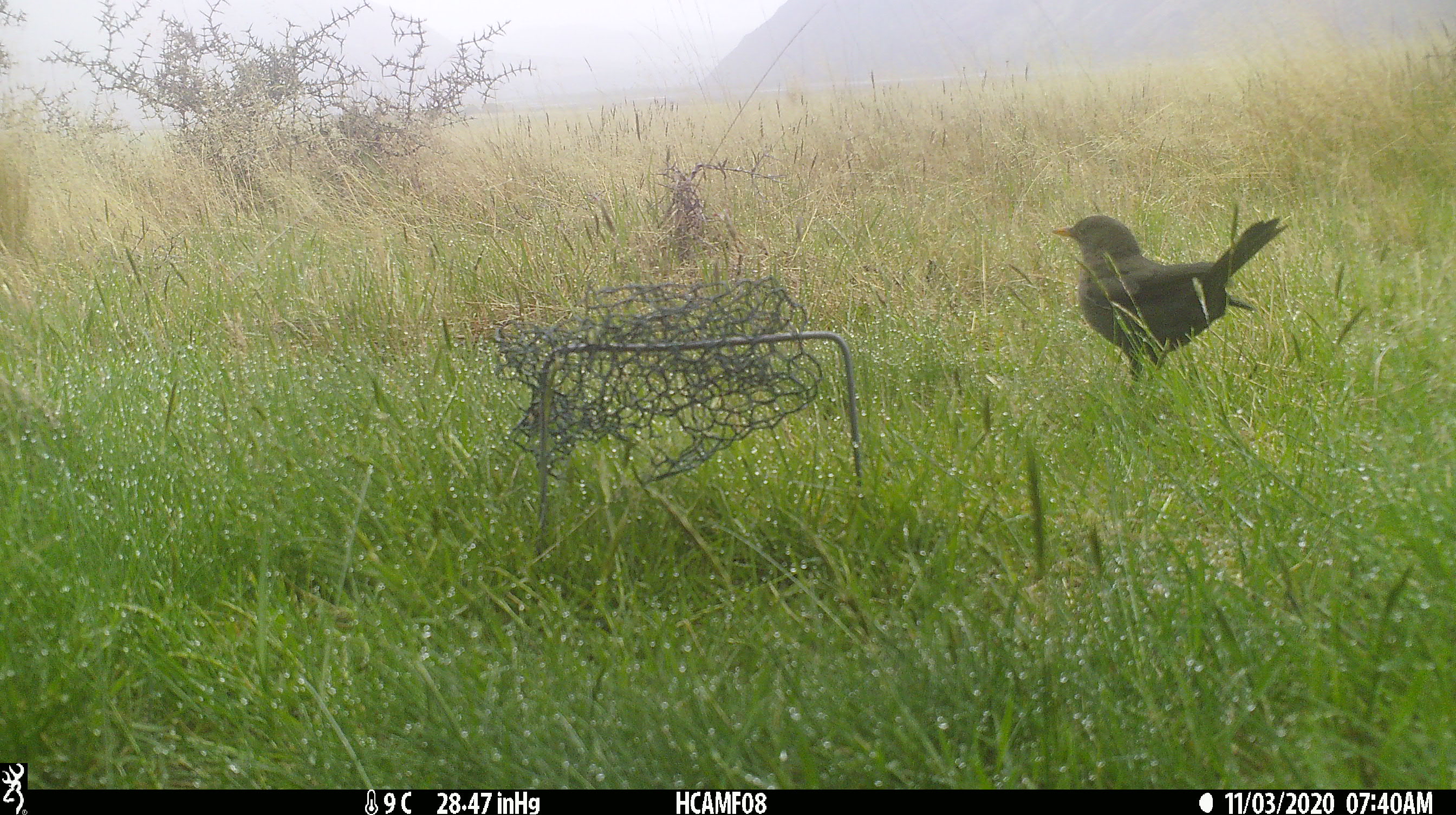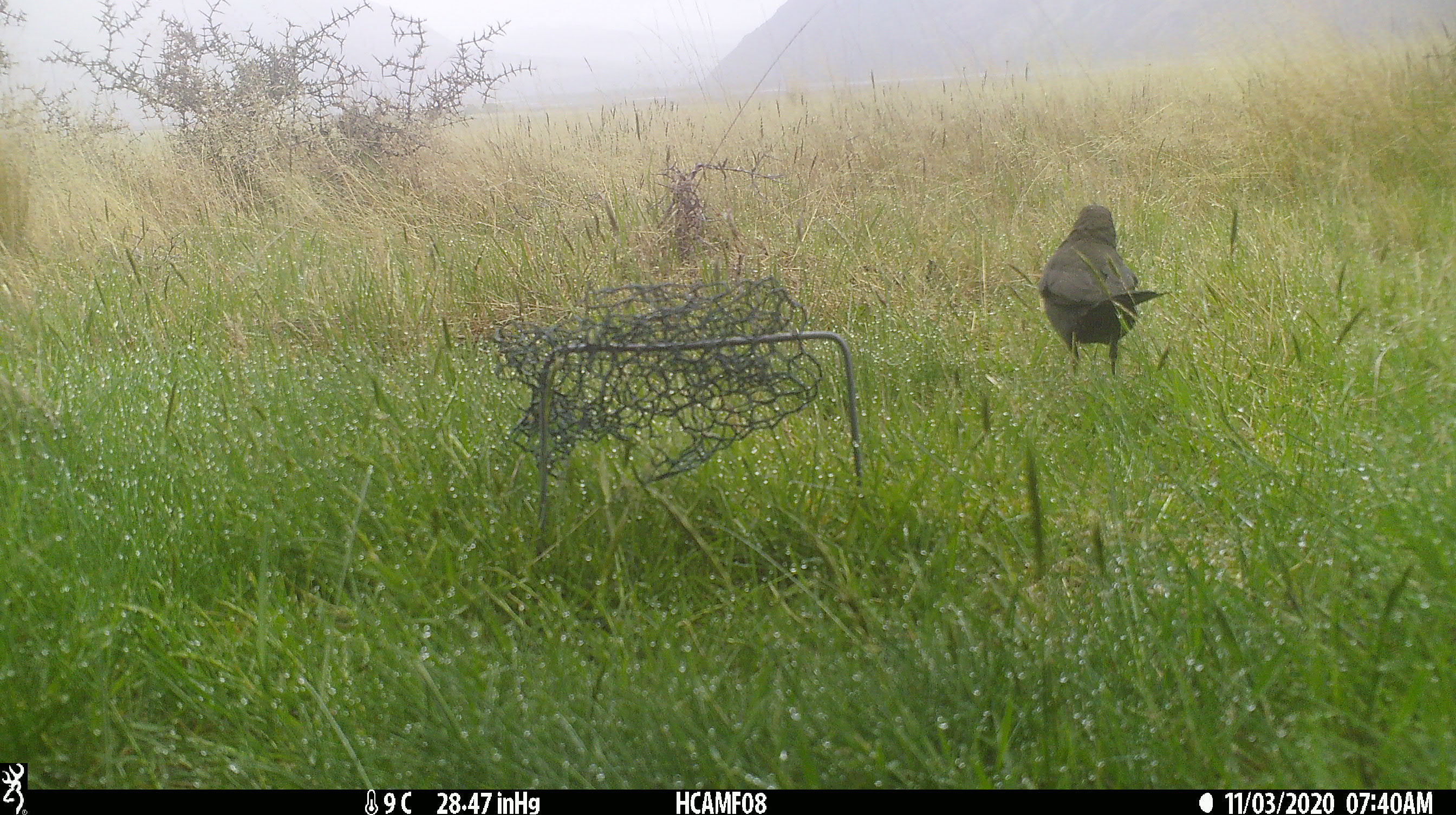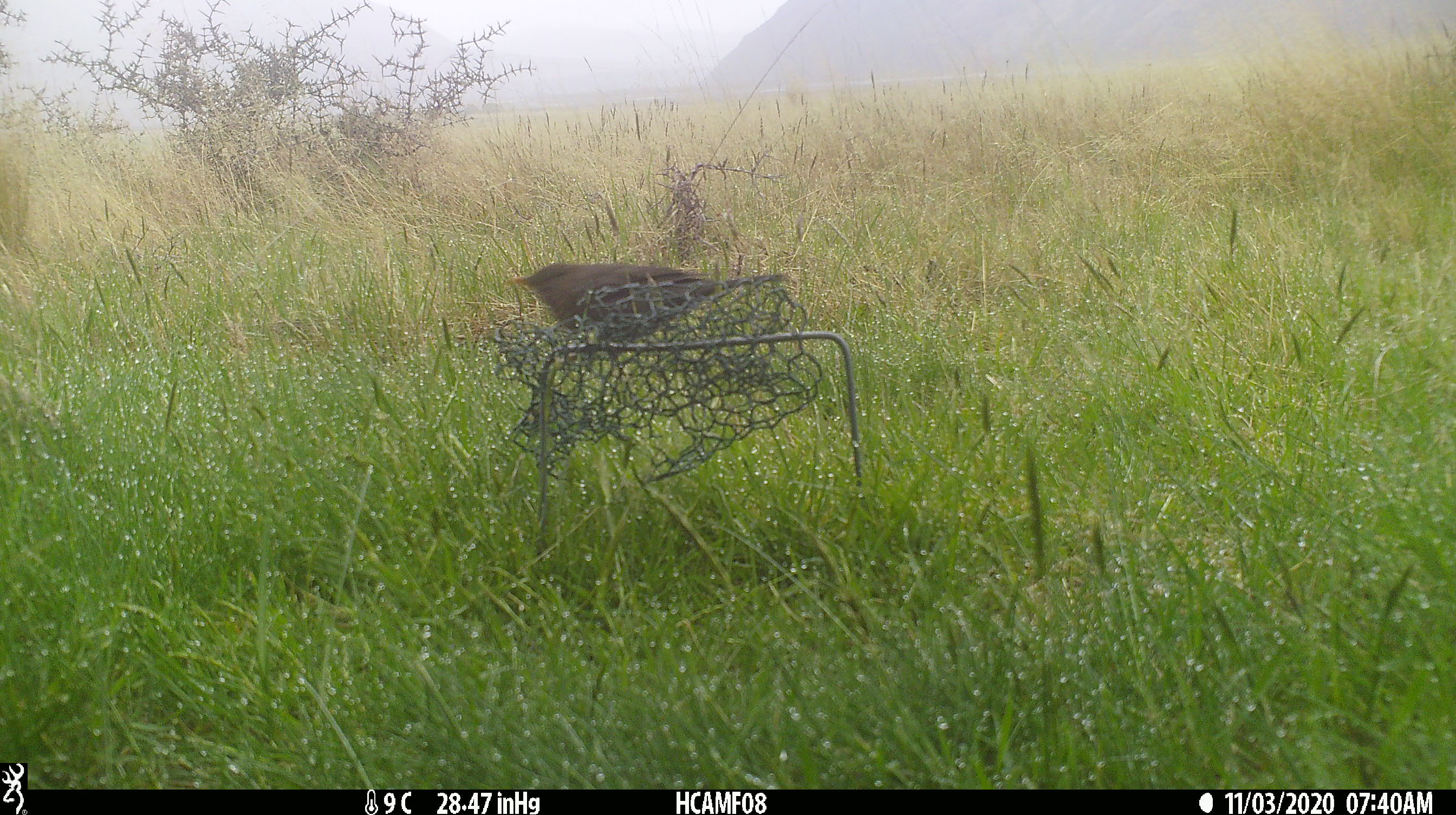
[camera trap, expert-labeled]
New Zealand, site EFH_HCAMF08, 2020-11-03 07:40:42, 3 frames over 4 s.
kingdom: Animalia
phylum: Chordata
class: Aves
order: Passeriformes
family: Turdidae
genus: Turdus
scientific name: Turdus merula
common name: eurasian blackbird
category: blackbird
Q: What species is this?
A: Blackbird (eurasian blackbird) (Turdus merula).